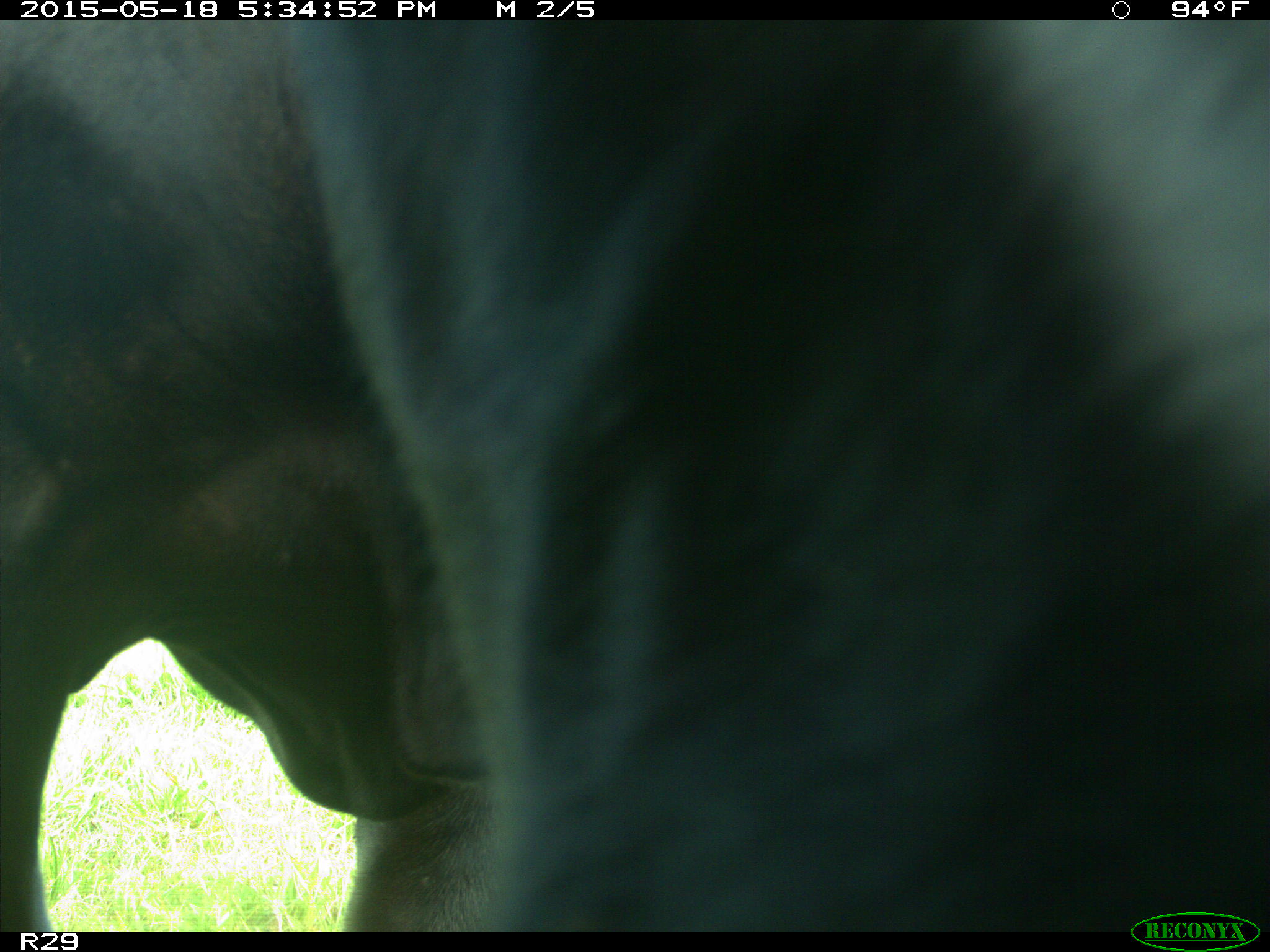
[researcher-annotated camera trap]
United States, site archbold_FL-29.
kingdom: Animalia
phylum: Chordata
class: Mammalia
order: Artiodactyla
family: Bovidae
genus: Bos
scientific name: Bos taurus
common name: domestic cow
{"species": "Bos taurus (domestic cow)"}